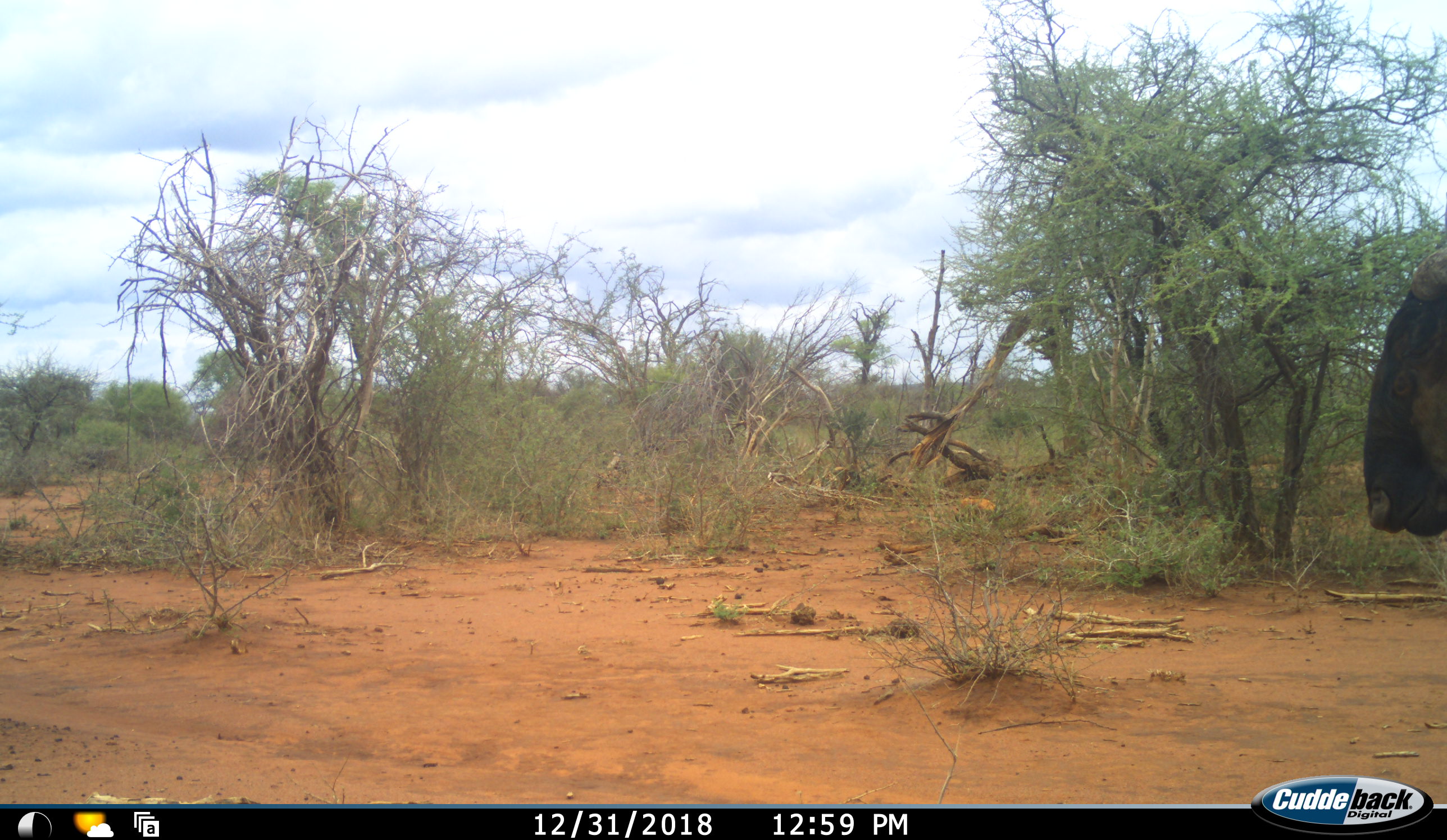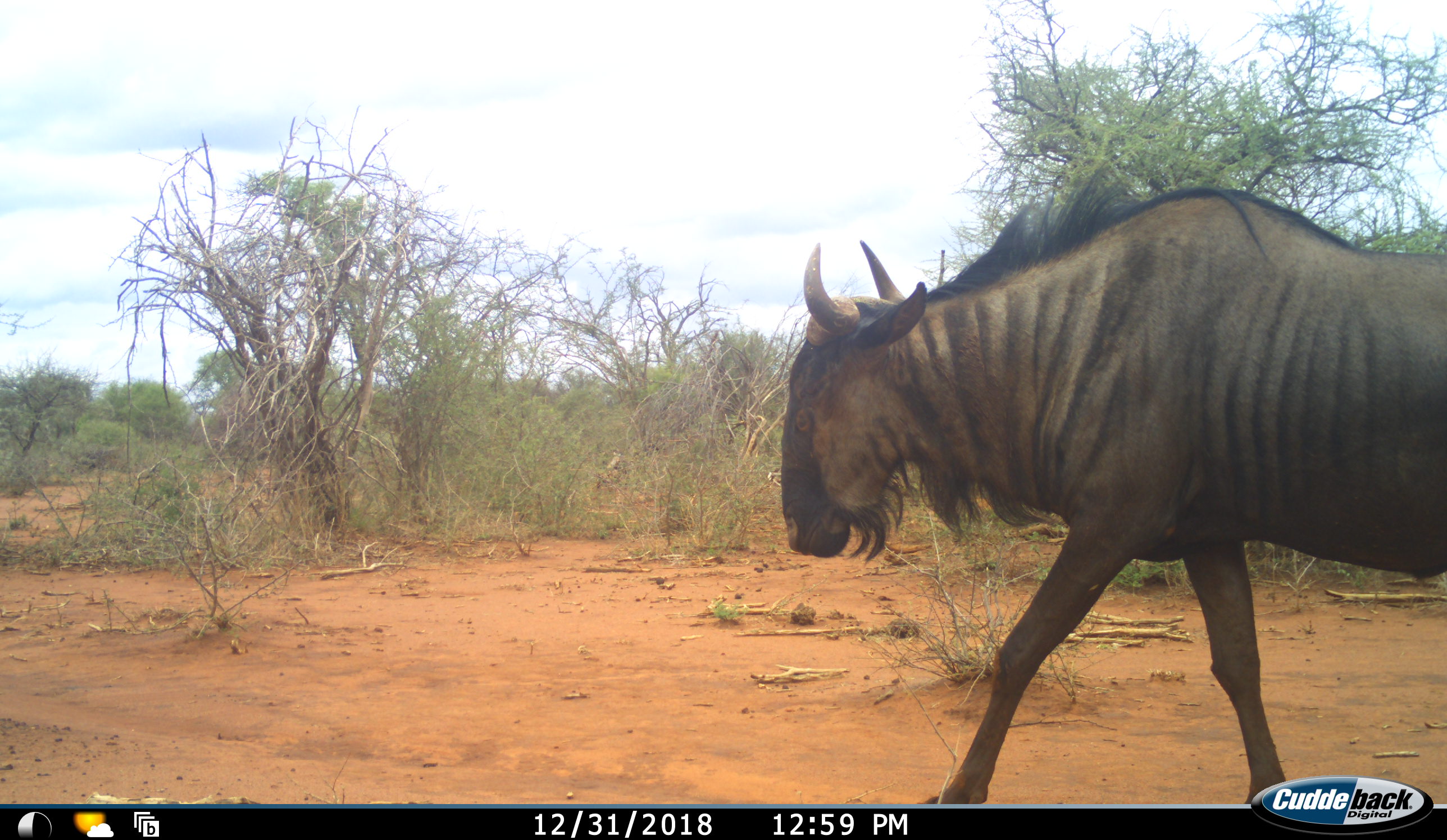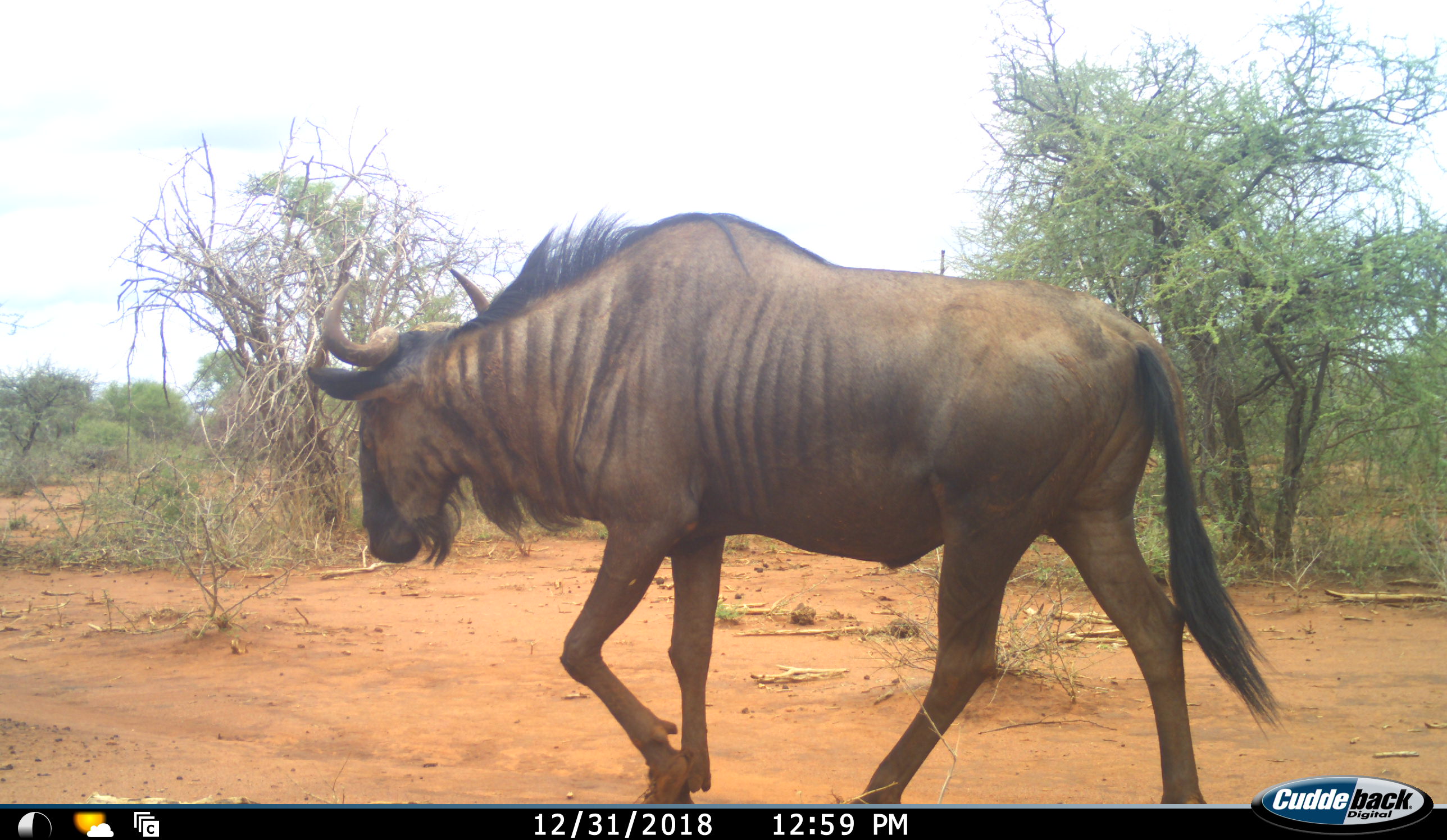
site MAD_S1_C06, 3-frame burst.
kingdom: Animalia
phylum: Chordata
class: Mammalia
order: Artiodactyla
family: Bovidae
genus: Connochaetes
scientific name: Connochaetes taurinus taurinus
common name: blue wildebeest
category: wildebeestblue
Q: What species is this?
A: Wildebeestblue (blue wildebeest) (Connochaetes taurinus taurinus).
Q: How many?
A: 1.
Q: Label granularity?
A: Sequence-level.